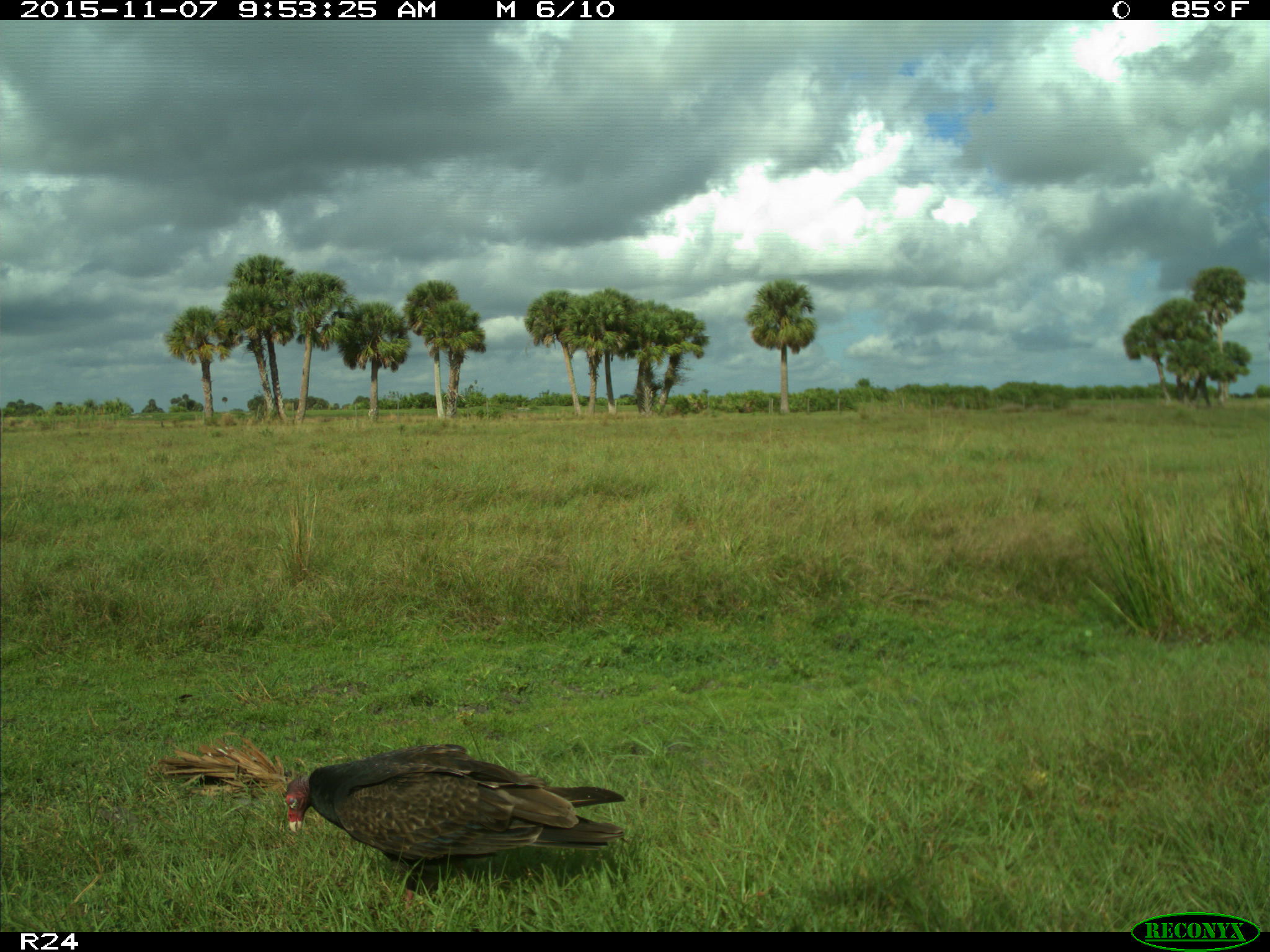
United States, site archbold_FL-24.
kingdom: Animalia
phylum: Chordata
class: Aves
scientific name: Aves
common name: birds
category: unidentified bird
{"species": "unidentified bird (birds) (Aves)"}